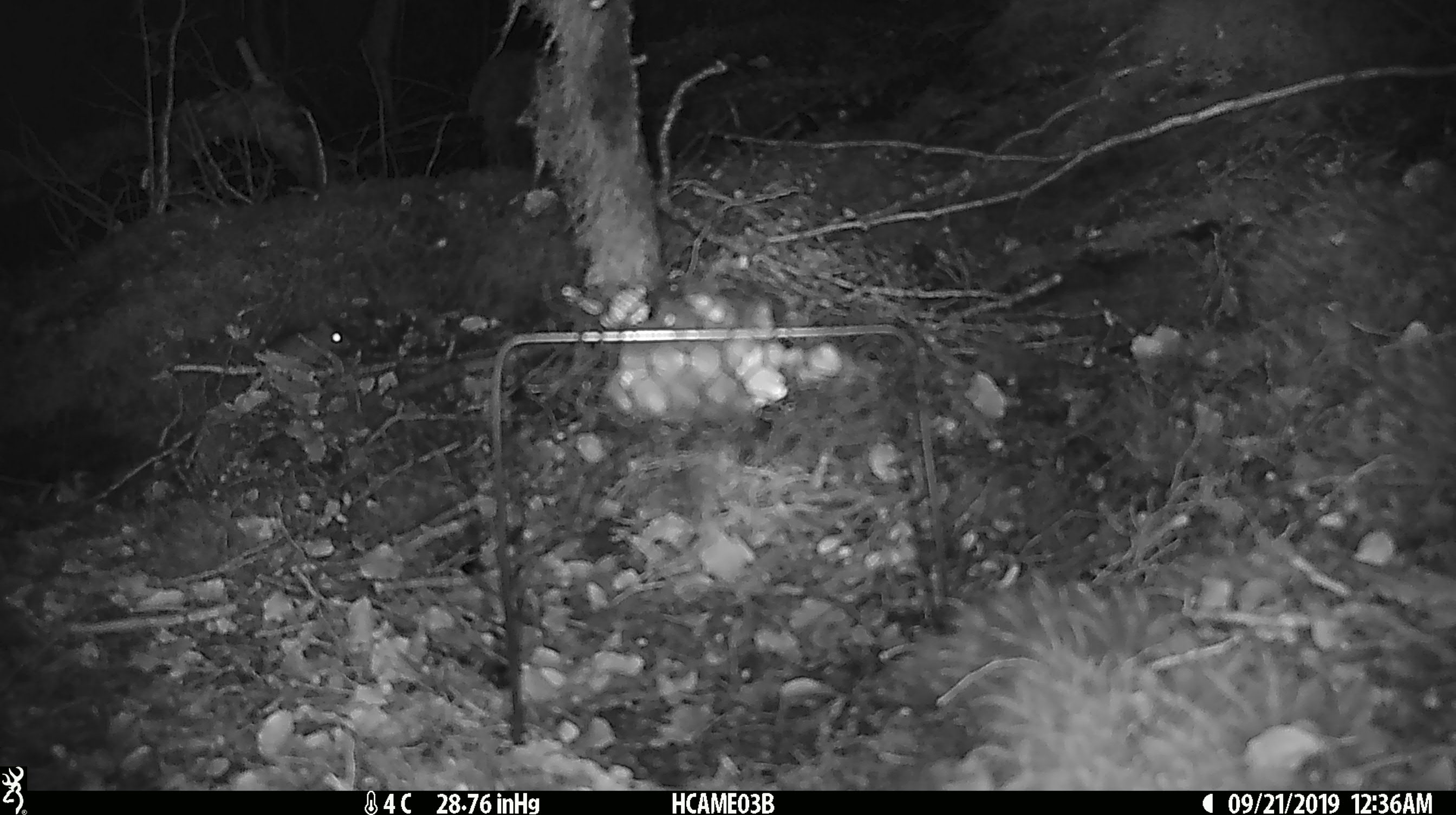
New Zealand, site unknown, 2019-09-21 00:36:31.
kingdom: Animalia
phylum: Chordata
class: Mammalia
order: Rodentia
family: Muridae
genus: Mus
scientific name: Mus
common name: mouse